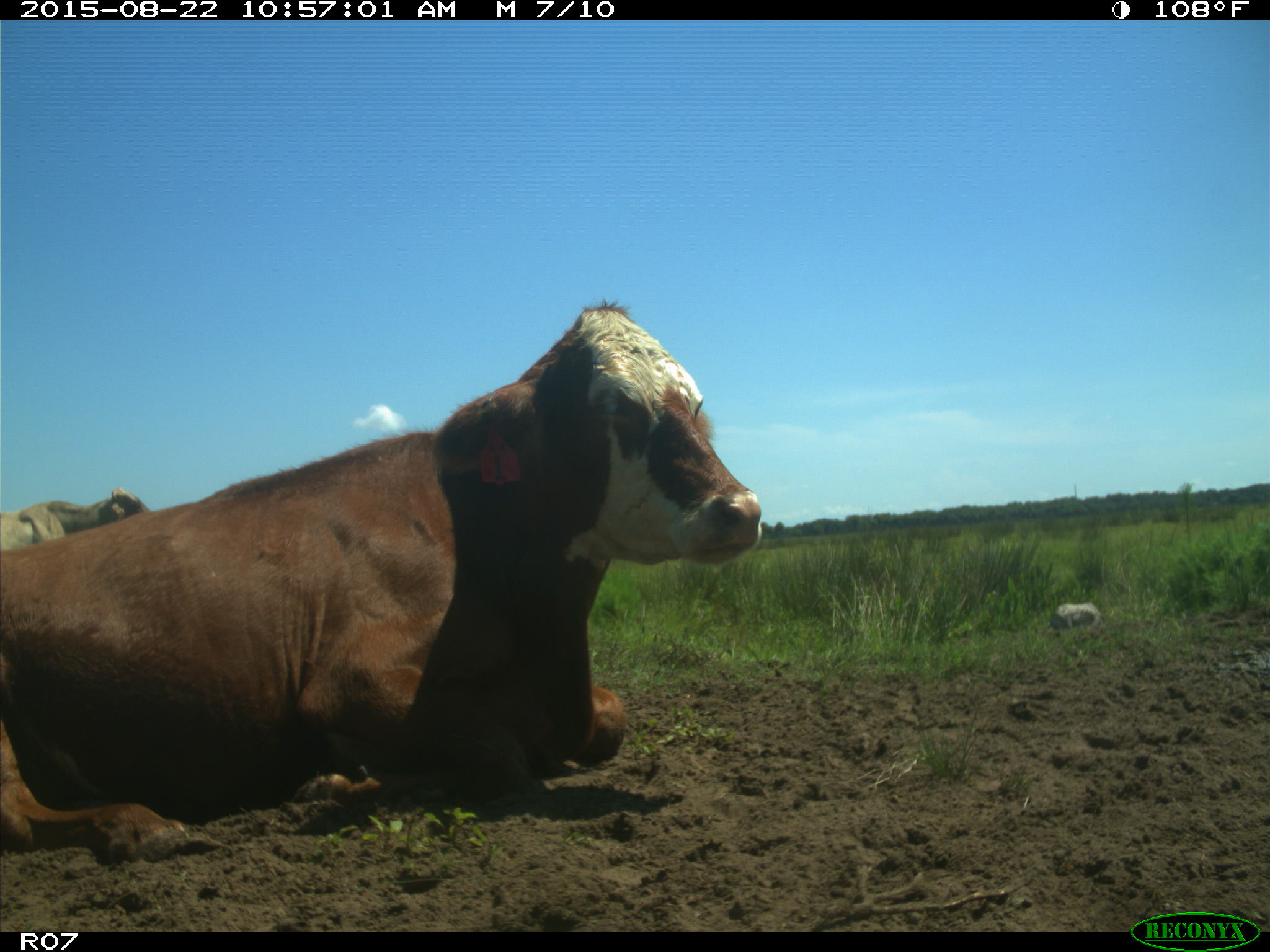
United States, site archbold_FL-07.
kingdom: Animalia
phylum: Chordata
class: Mammalia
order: Artiodactyla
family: Bovidae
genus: Bos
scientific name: Bos taurus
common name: domestic cow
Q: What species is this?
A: Bos taurus (domestic cow).